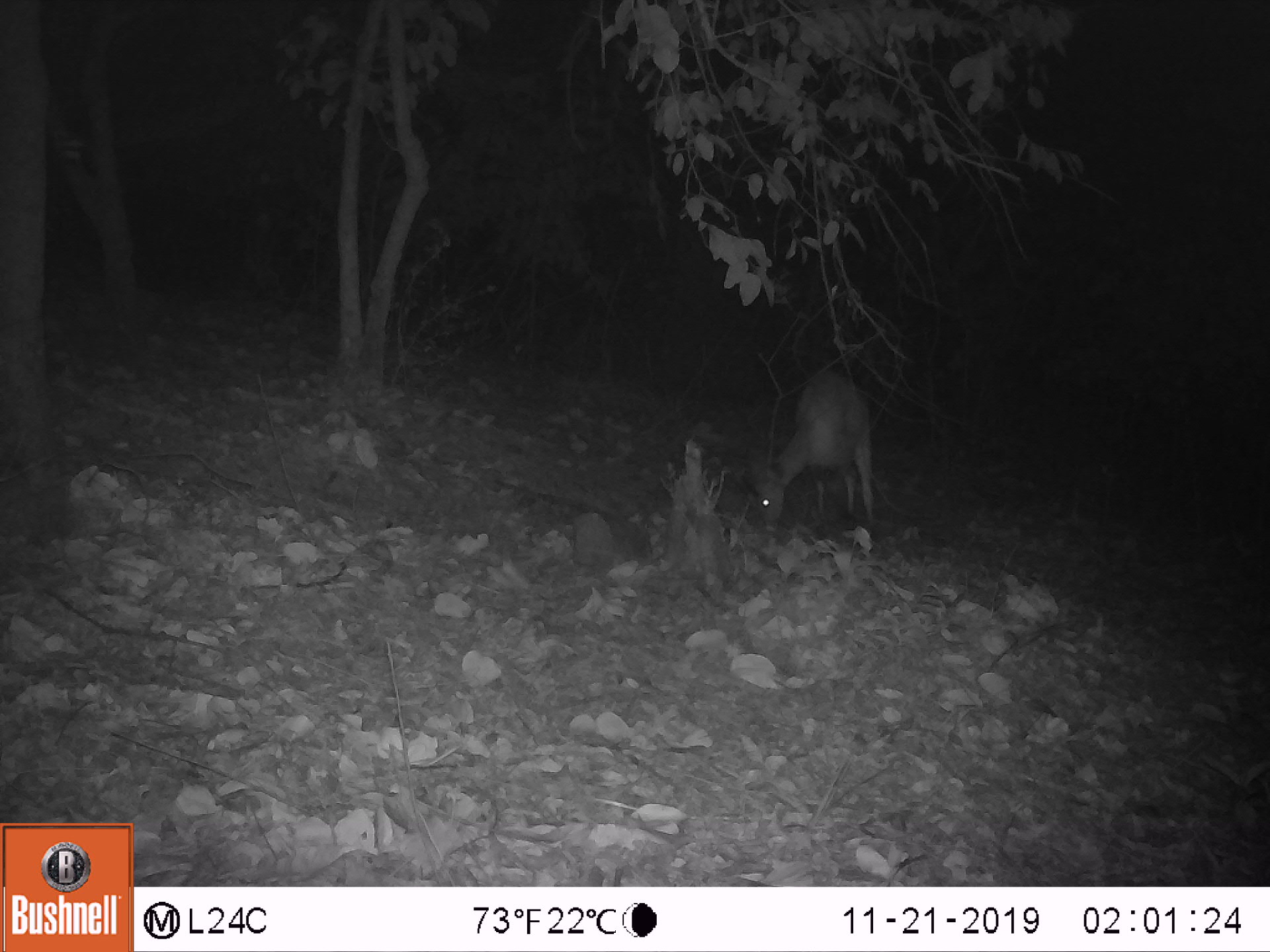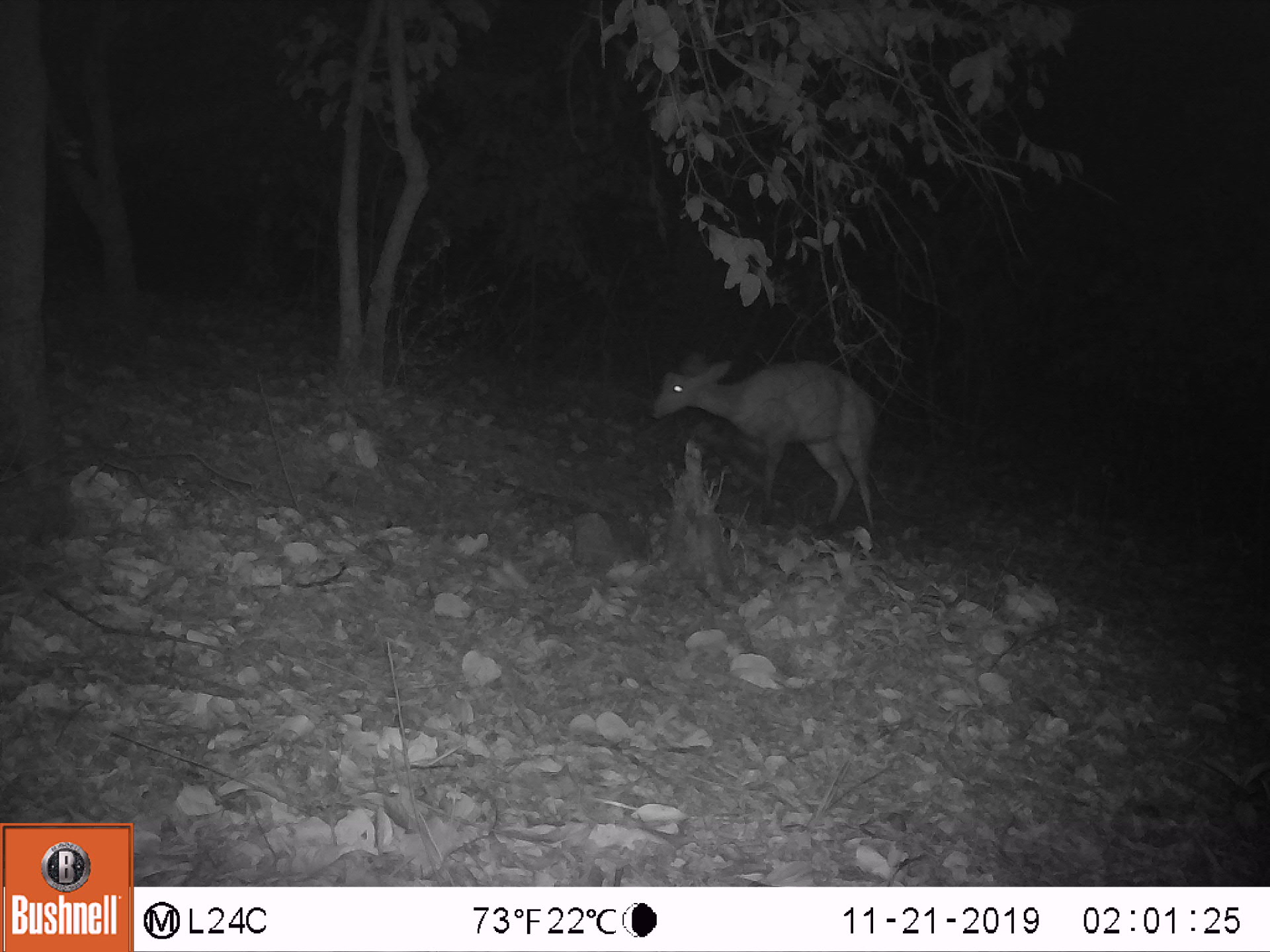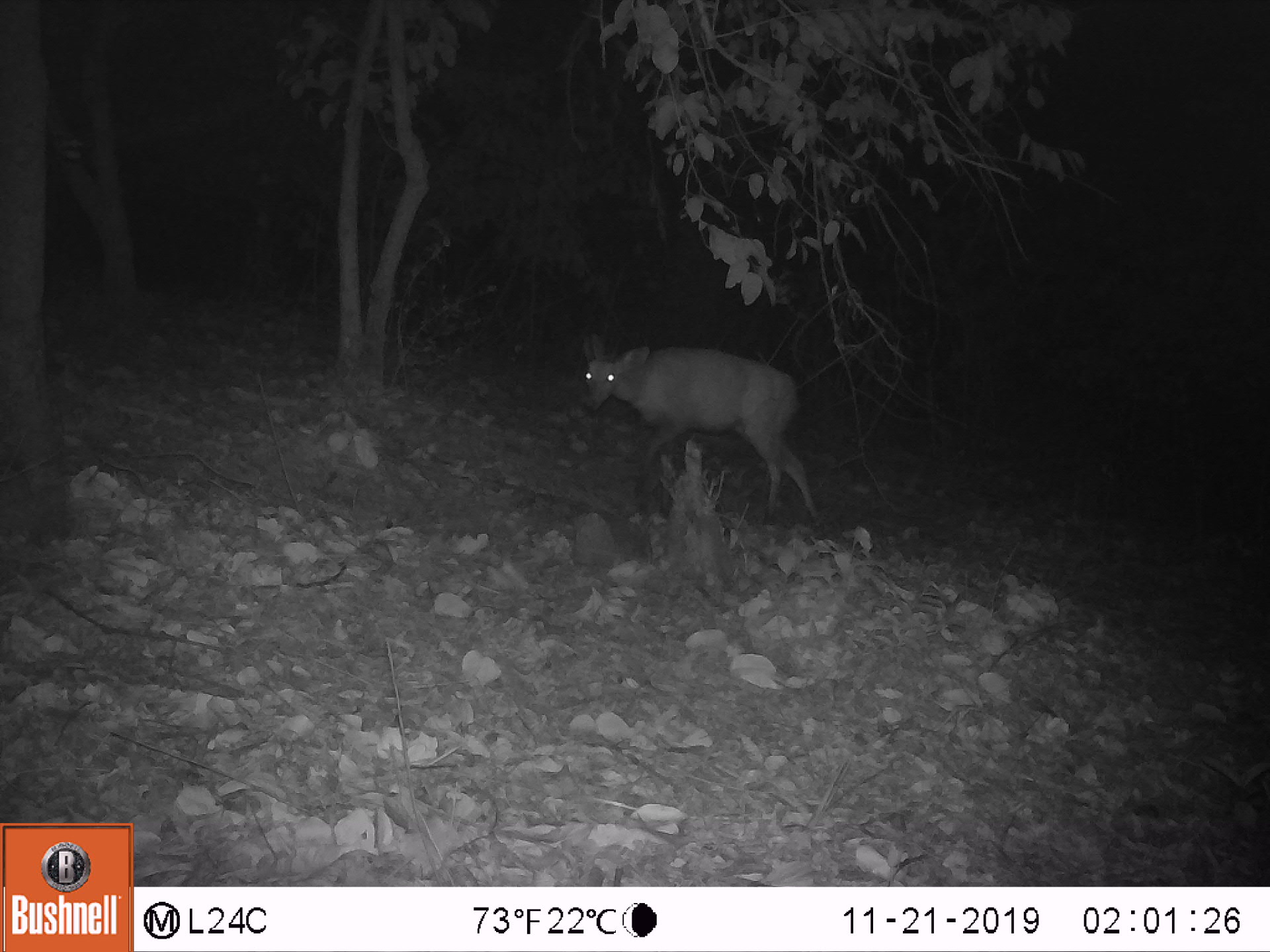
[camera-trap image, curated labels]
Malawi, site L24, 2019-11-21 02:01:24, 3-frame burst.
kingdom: Animalia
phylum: Chordata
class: Mammalia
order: Artiodactyla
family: Bovidae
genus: Tragelaphus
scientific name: Tragelaphus sylvaticus sylvaticus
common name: cape bushbuck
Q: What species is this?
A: Cape bushbuck (Tragelaphus sylvaticus sylvaticus).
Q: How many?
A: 1.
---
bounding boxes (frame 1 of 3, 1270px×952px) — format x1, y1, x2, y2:
cape bushbuck: 726, 367, 881, 548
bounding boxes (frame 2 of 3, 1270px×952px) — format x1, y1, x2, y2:
cape bushbuck: 647, 347, 886, 549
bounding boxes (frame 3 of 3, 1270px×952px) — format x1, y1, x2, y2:
cape bushbuck: 572, 326, 827, 534